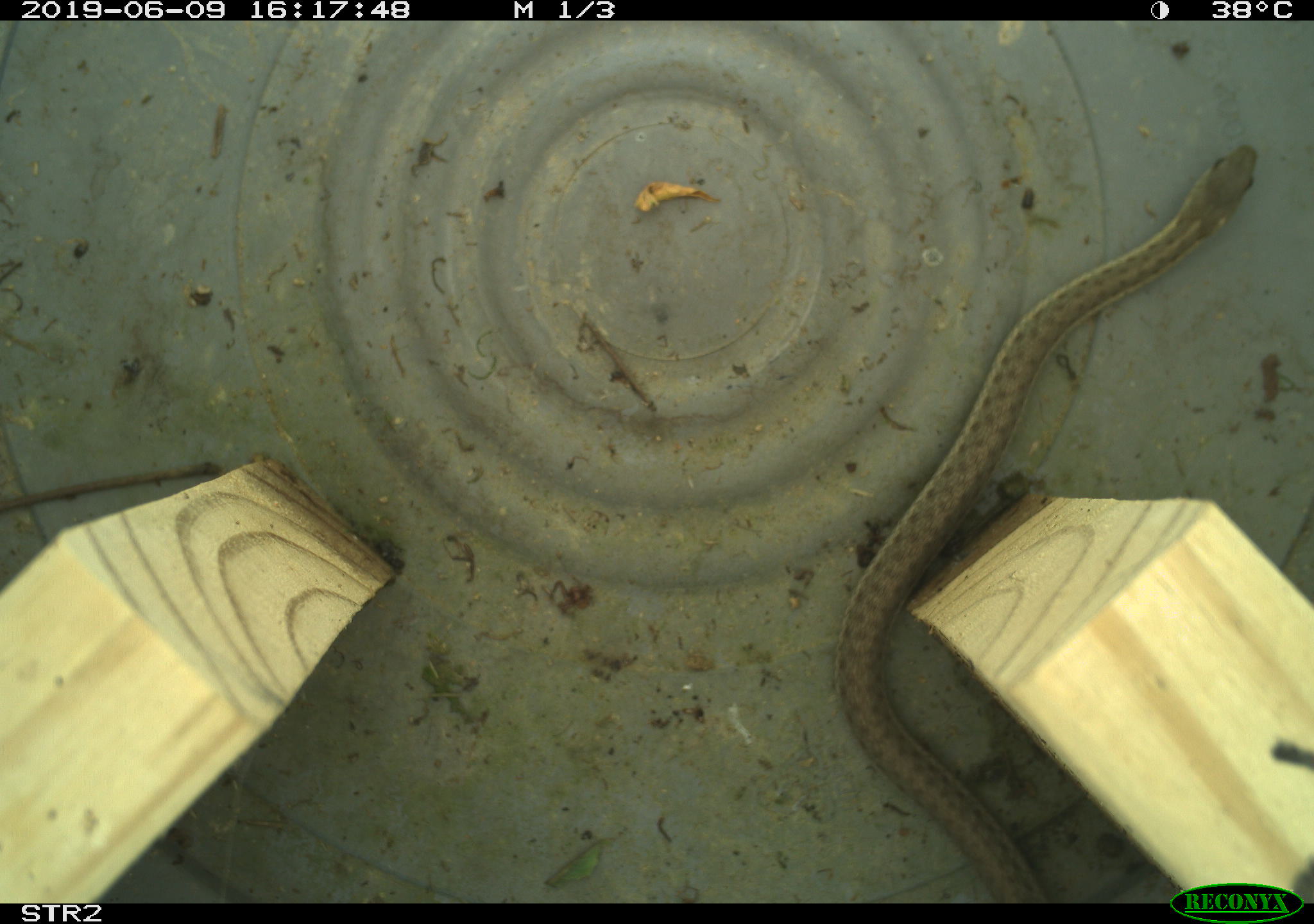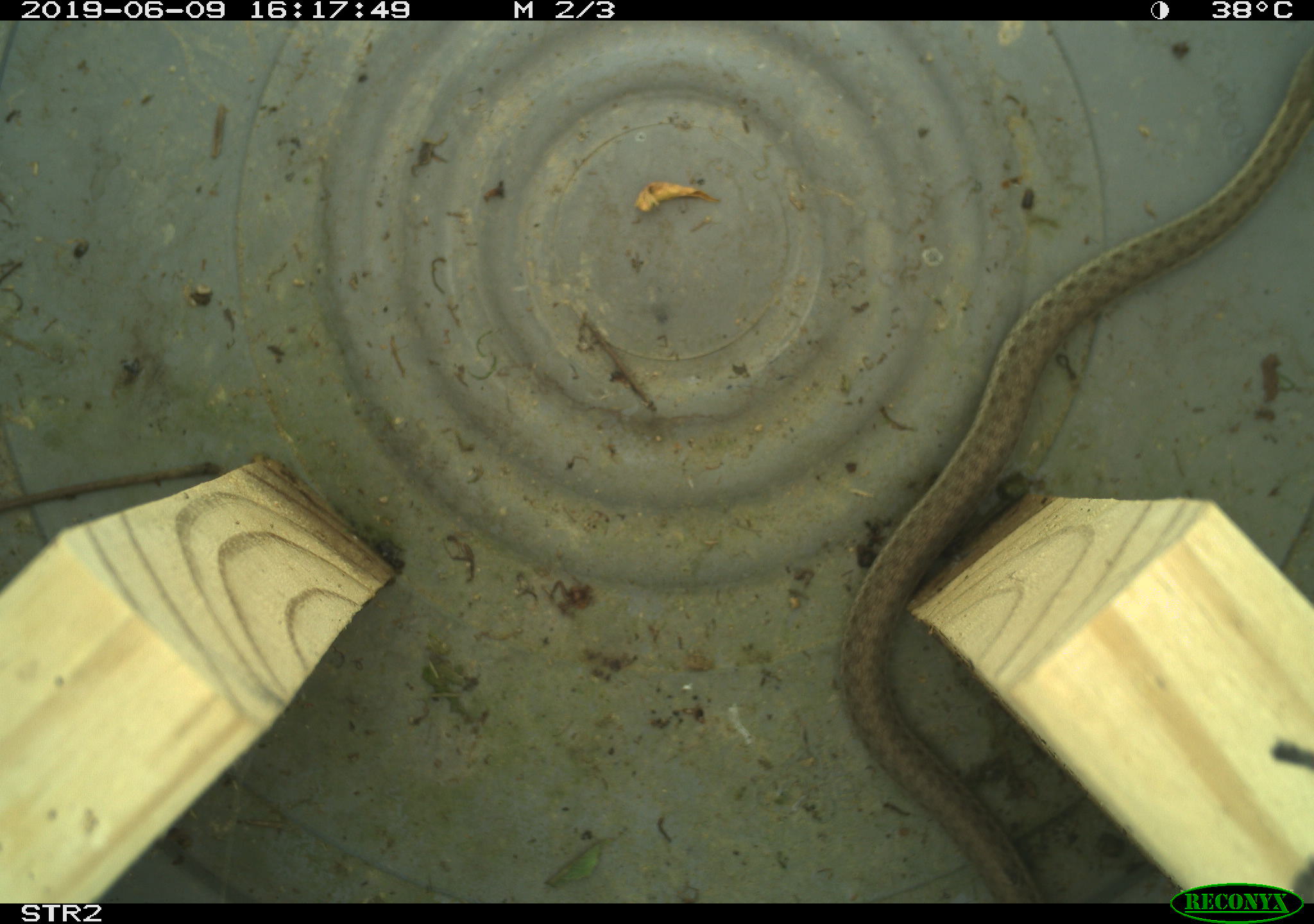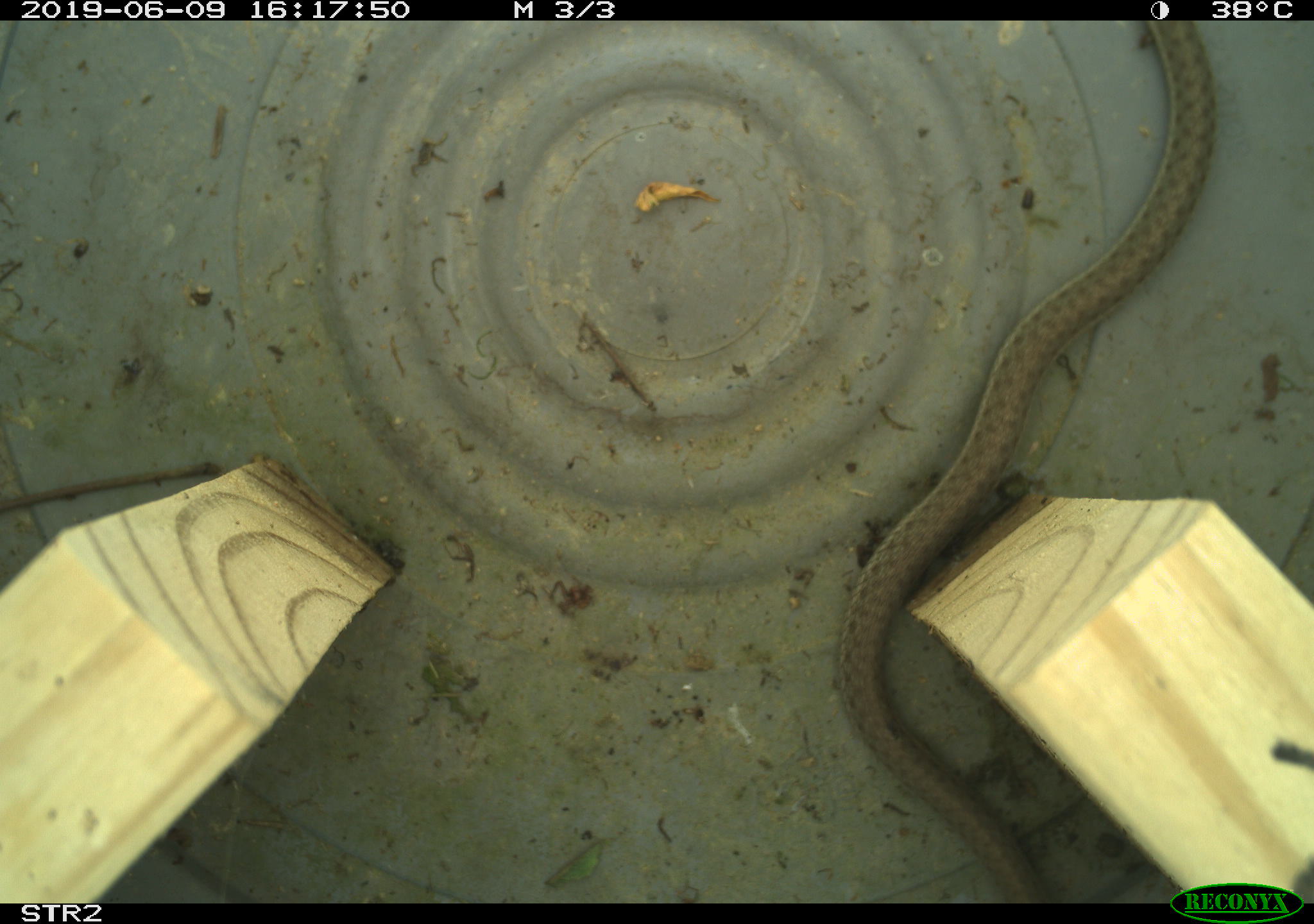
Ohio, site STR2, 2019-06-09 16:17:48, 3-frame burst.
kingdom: Animalia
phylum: Chordata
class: Reptilia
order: Squamata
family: Colubridae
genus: Thamnophis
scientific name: Thamnophis sirtalis sirtalis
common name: eastern gartersnake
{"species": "eastern gartersnake (Thamnophis sirtalis sirtalis)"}